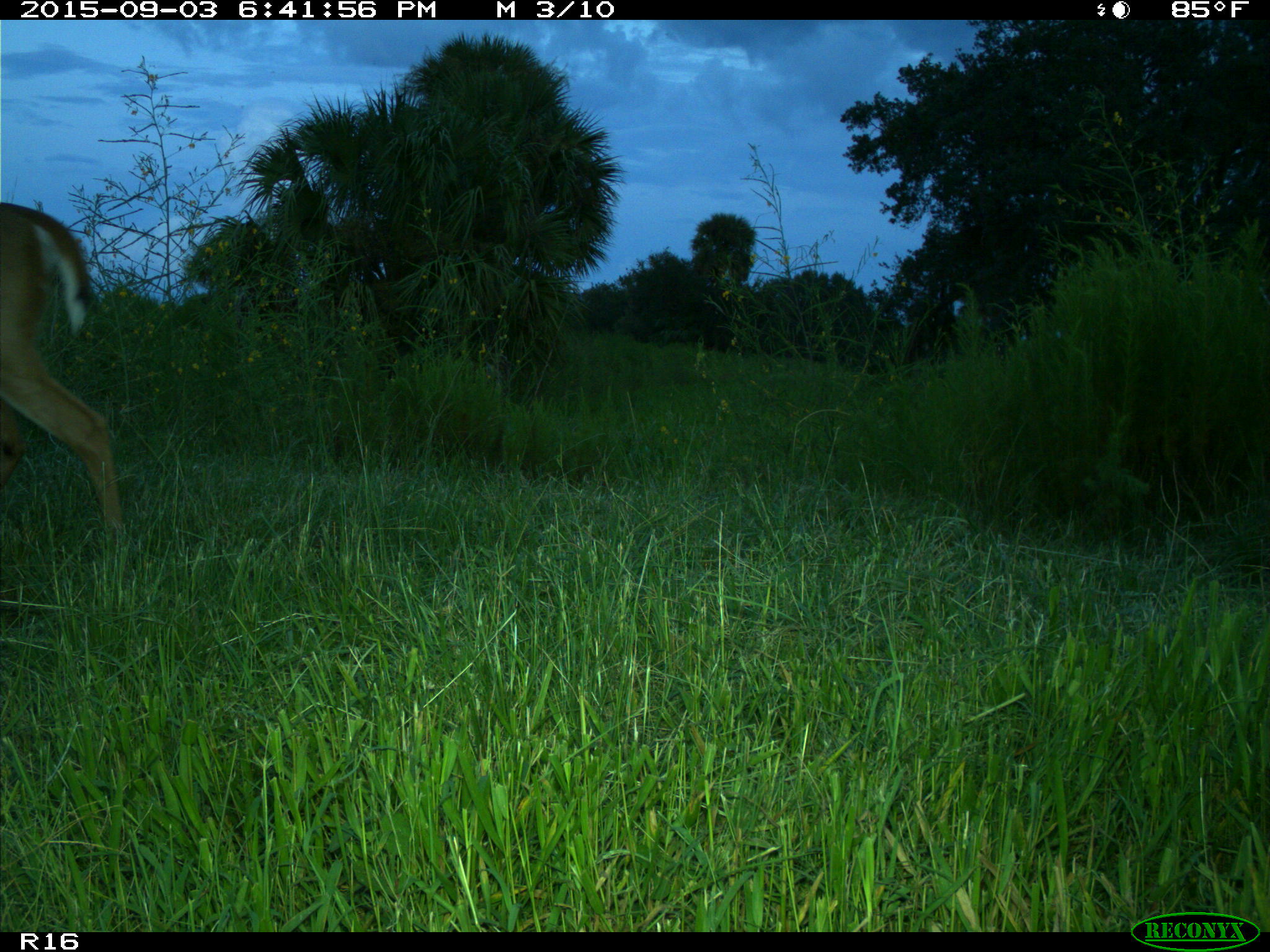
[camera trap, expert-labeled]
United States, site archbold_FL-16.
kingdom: Animalia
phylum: Chordata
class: Mammalia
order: Artiodactyla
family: Cervidae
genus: Odocoileus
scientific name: Odocoileus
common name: deer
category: unidentified deer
Unidentified deer (deer) (Odocoileus).